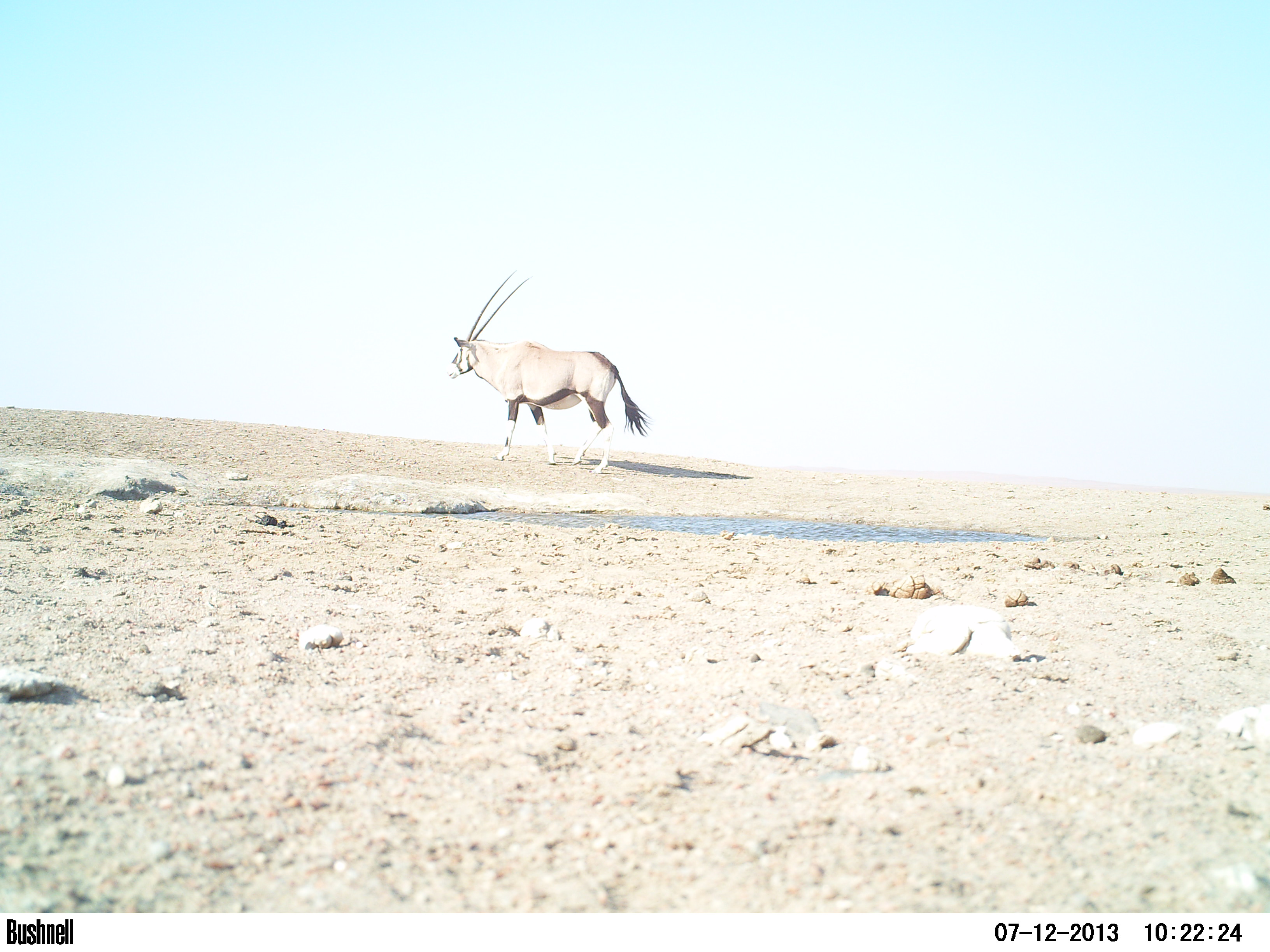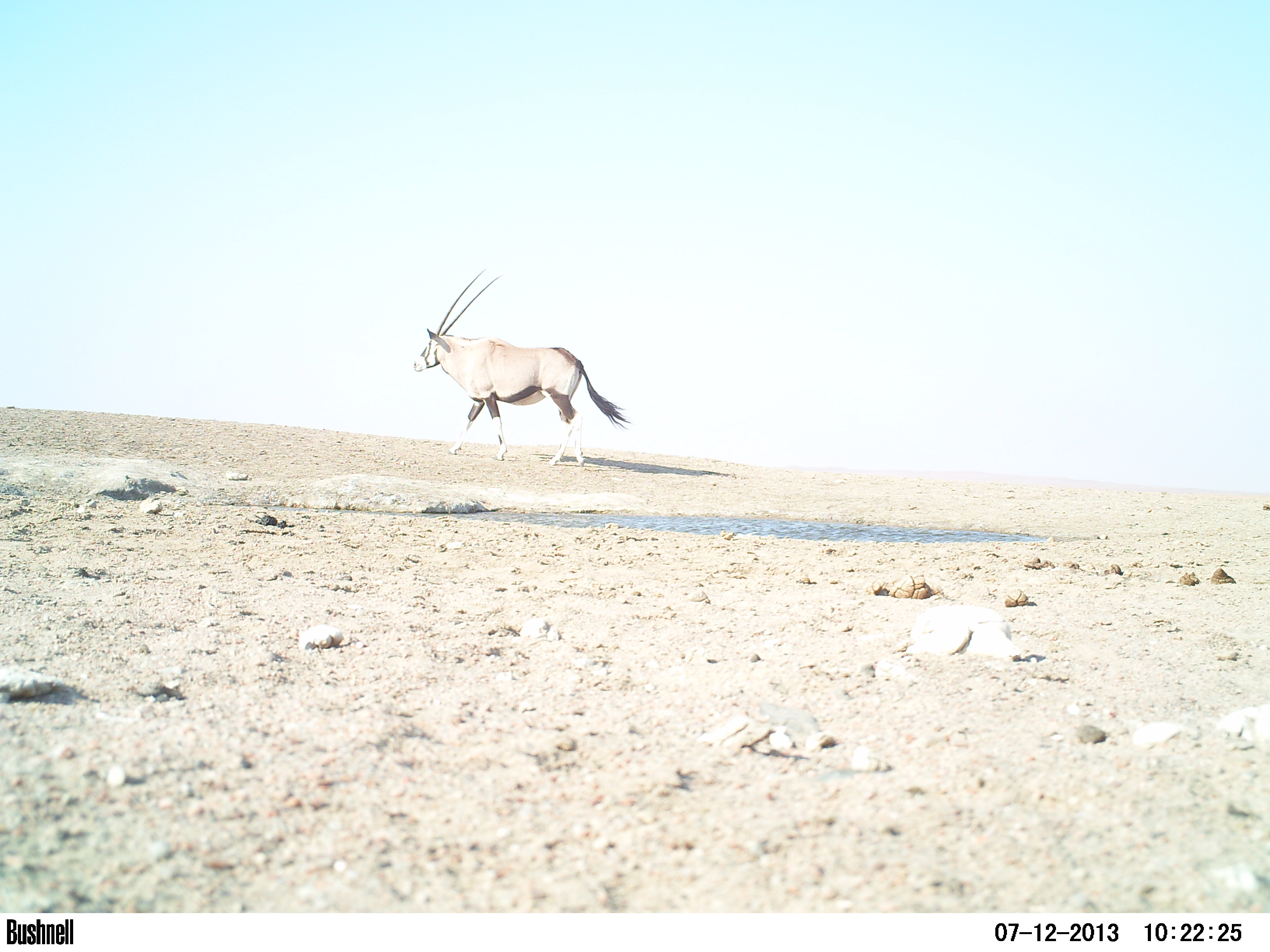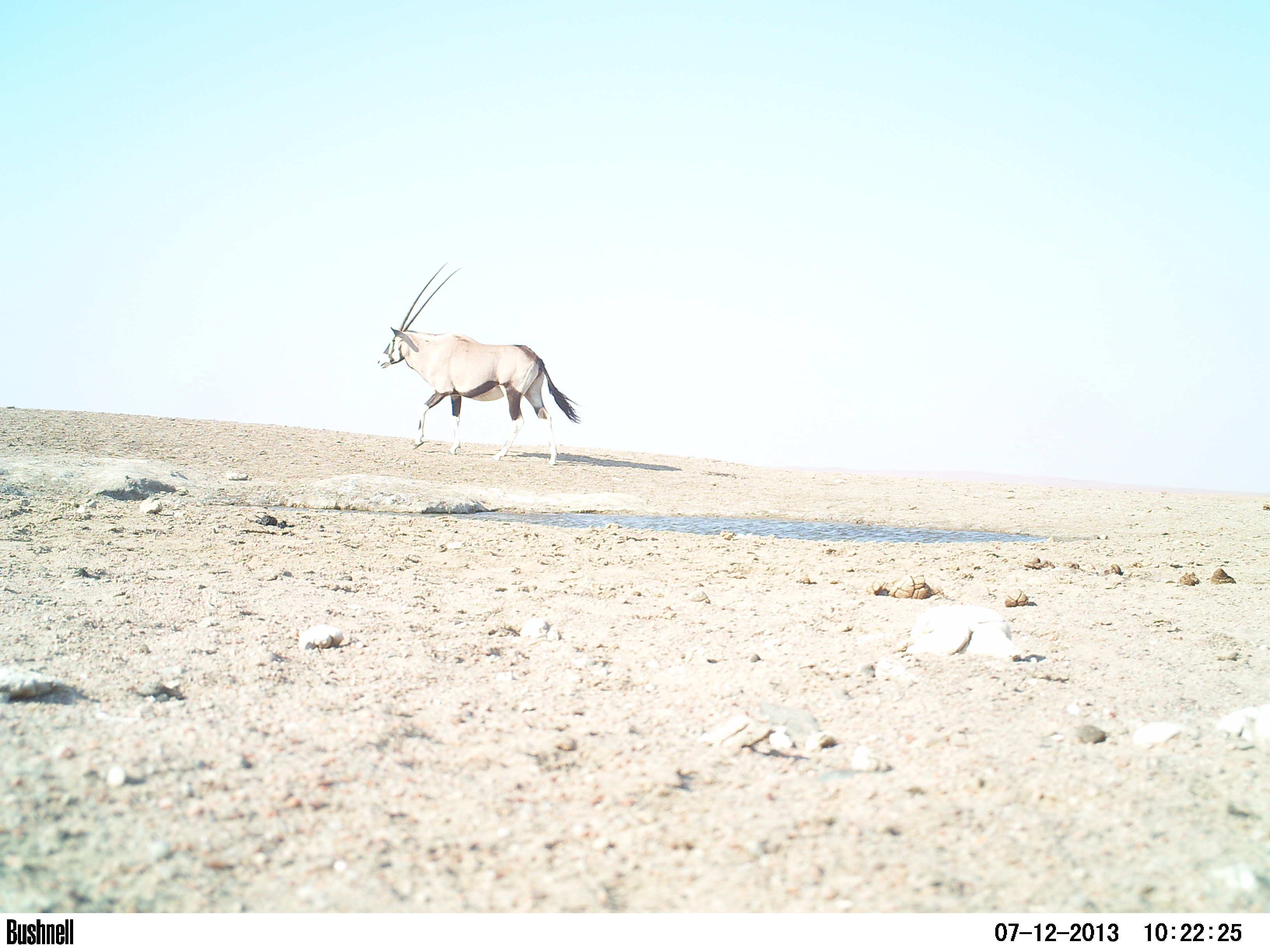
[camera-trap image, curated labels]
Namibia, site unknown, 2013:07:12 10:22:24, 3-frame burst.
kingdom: Animalia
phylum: Chordata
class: Mammalia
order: Artiodactyla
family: Bovidae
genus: Oryx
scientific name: Oryx gazella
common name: gemsbok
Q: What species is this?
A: Oryx gazella (gemsbok).